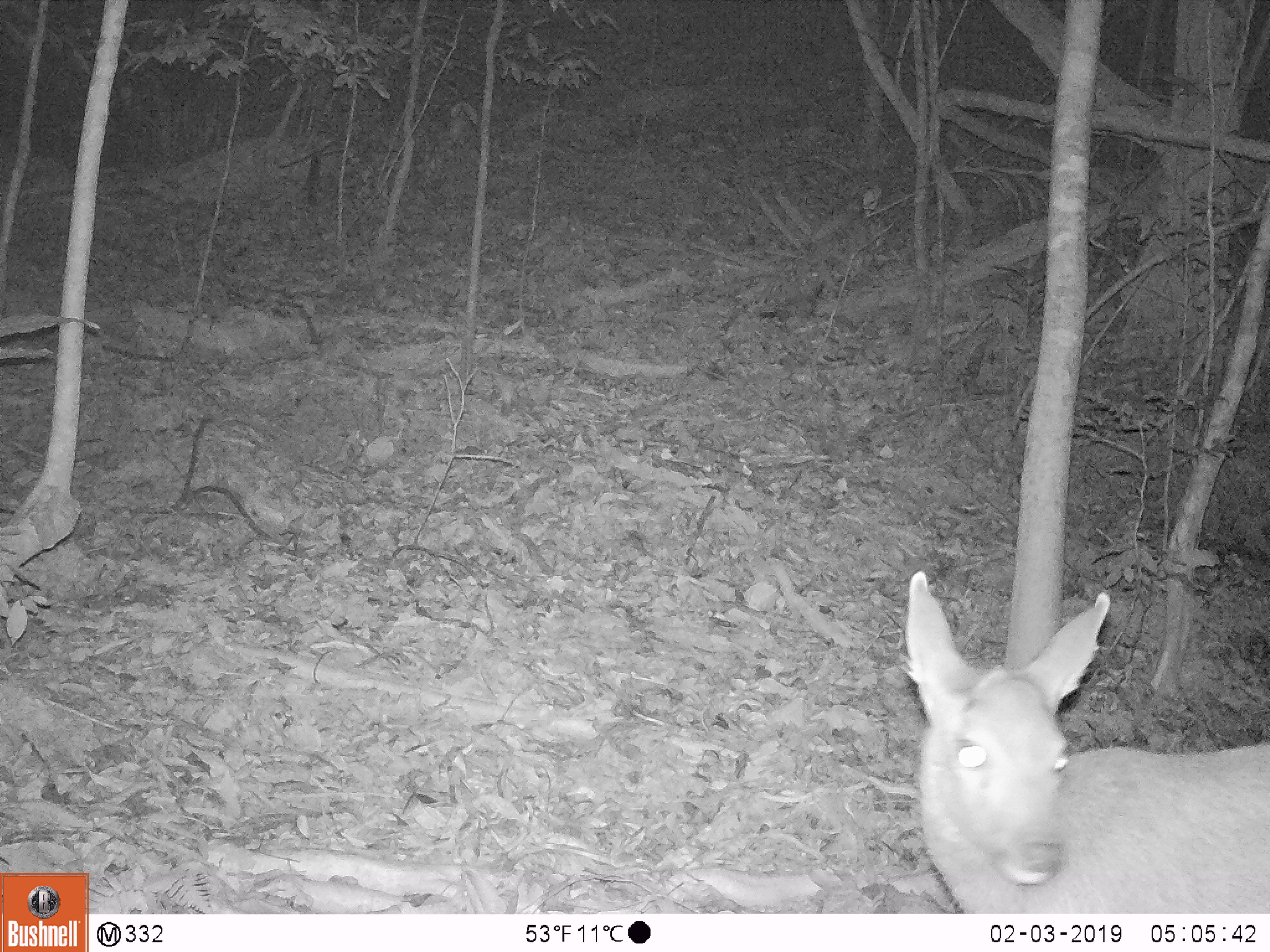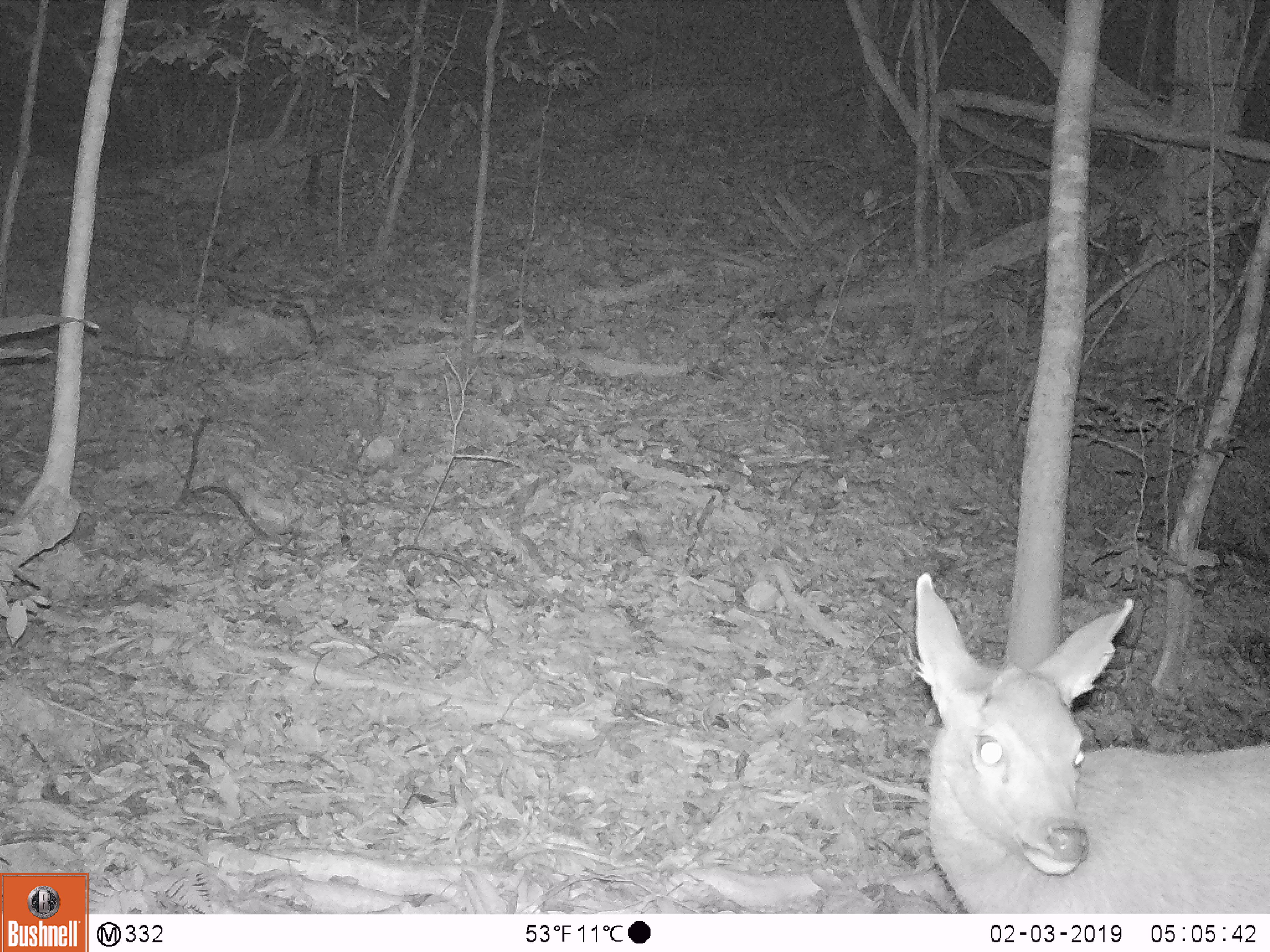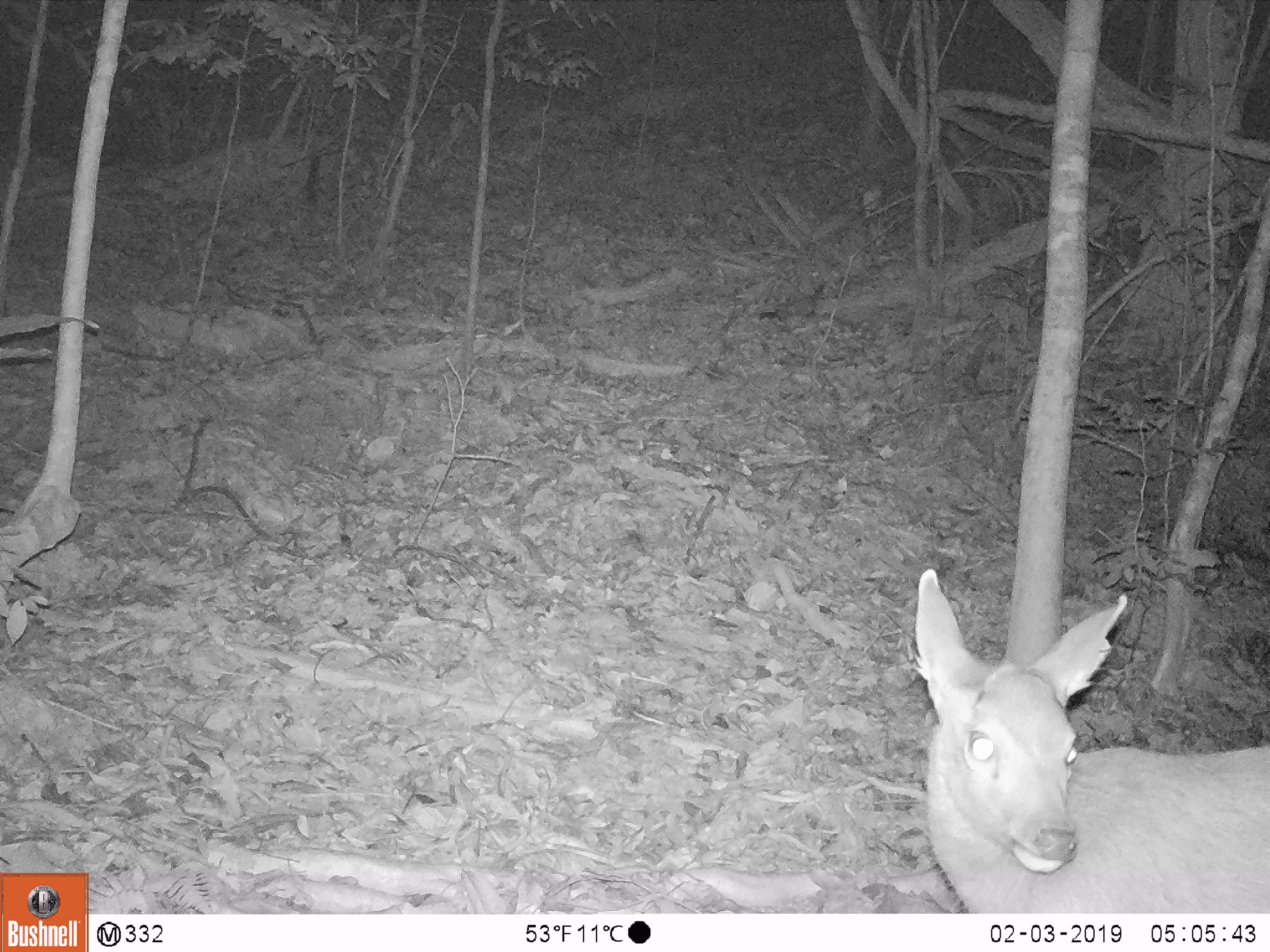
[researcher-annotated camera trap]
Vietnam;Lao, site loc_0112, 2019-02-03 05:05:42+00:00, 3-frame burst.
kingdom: Animalia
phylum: Chordata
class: Mammalia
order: Artiodactyla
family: Cervidae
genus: Rusa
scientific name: Rusa unicolor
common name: sambar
Sambar (Rusa unicolor). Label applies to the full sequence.